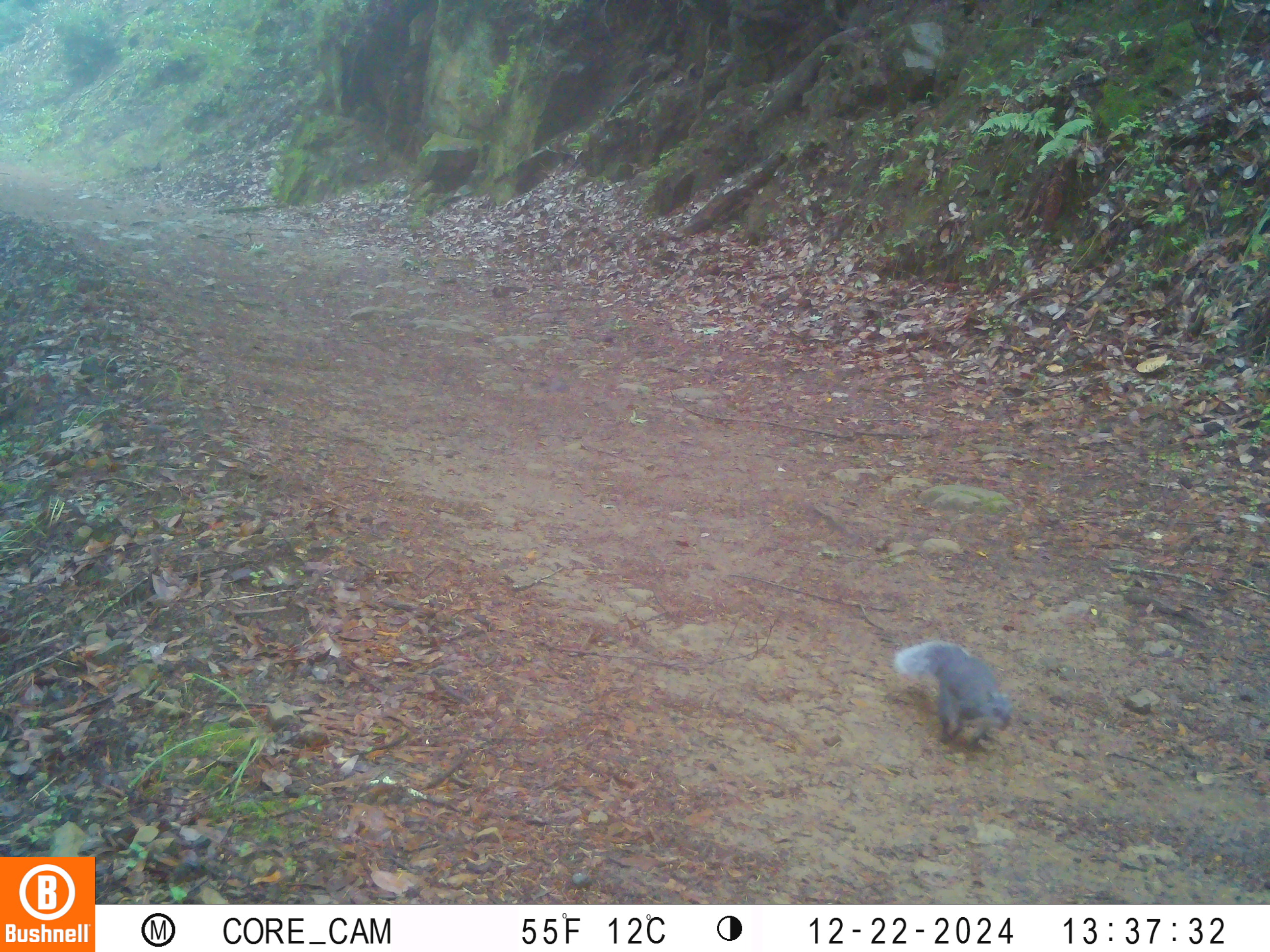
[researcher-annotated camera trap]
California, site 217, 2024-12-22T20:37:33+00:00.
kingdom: Animalia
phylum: Chordata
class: Mammalia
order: Rodentia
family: Sciuridae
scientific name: Sciuridae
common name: squirrel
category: unknown squirrel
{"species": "unknown squirrel (squirrel) (Sciuridae)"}